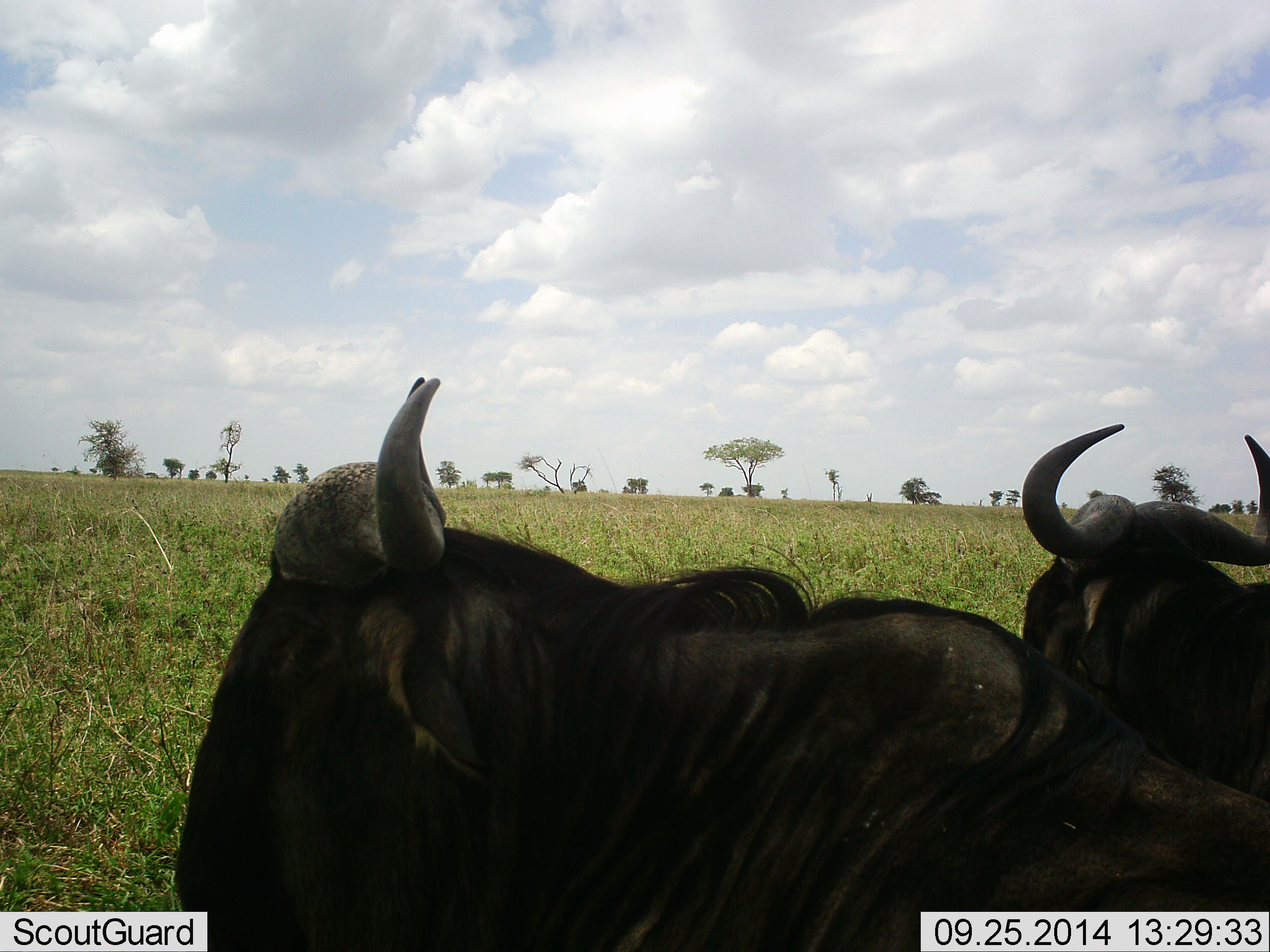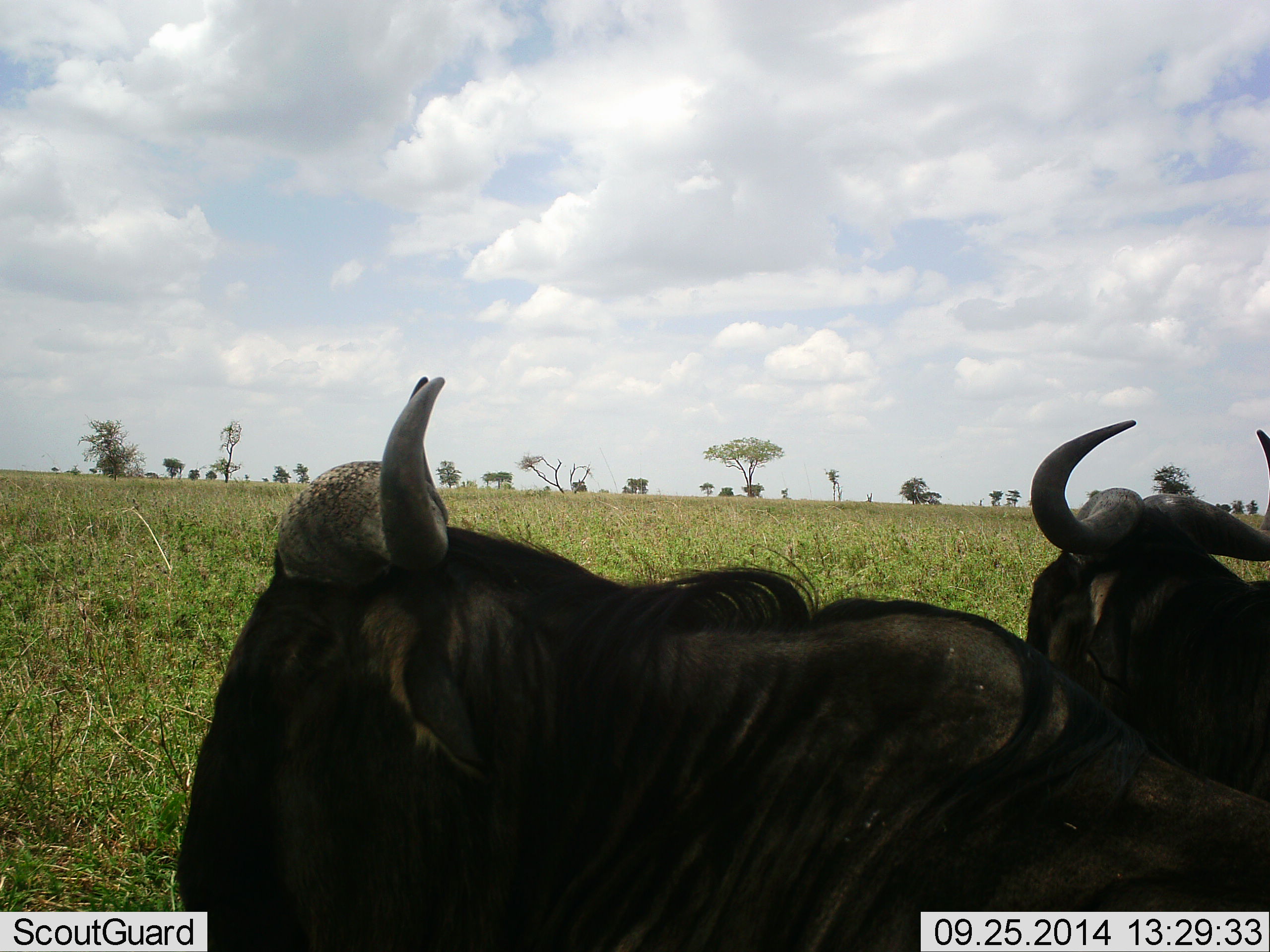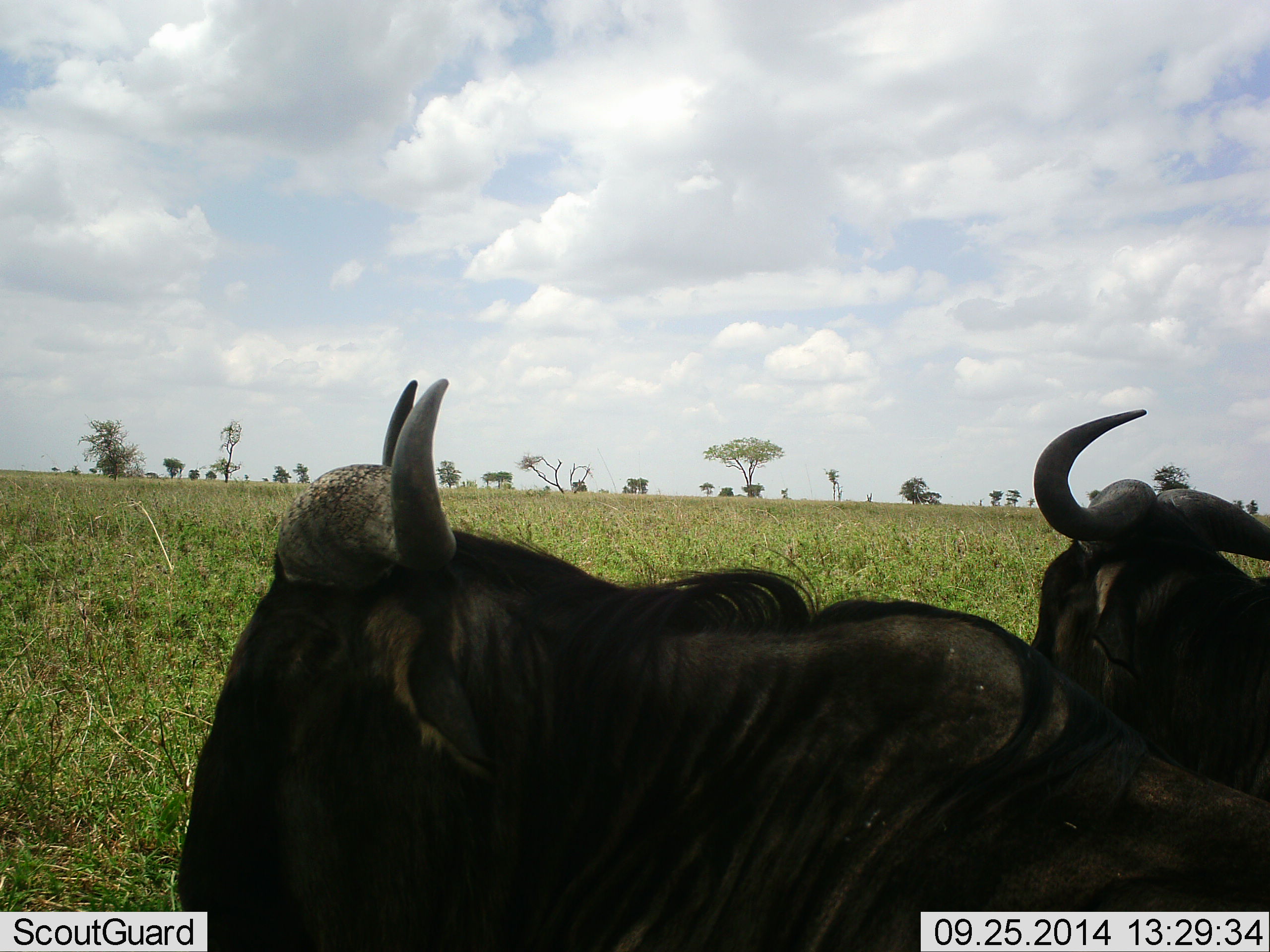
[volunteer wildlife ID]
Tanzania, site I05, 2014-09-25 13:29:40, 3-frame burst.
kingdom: Animalia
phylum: Chordata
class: Mammalia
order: Artiodactyla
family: Bovidae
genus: Connochaetes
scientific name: Connochaetes taurinus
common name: blue wildebeest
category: wildebeest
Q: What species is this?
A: Wildebeest (blue wildebeest) (Connochaetes taurinus).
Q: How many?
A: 2.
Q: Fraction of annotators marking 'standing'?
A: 40%.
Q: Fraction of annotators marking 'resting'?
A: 60%.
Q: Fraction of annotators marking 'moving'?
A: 0%.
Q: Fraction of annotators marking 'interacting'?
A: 0%.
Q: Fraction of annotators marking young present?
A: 0%.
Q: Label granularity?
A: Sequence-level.